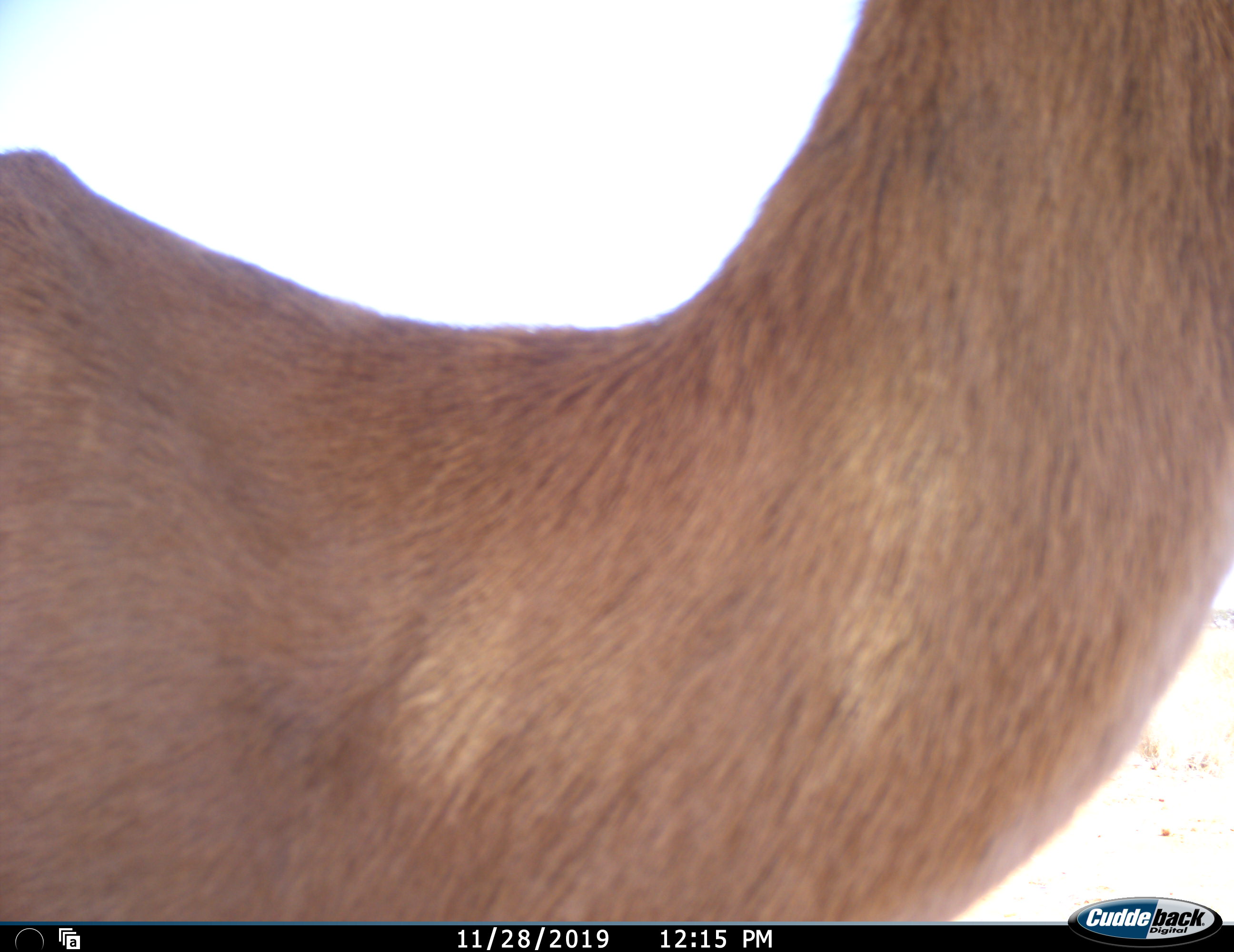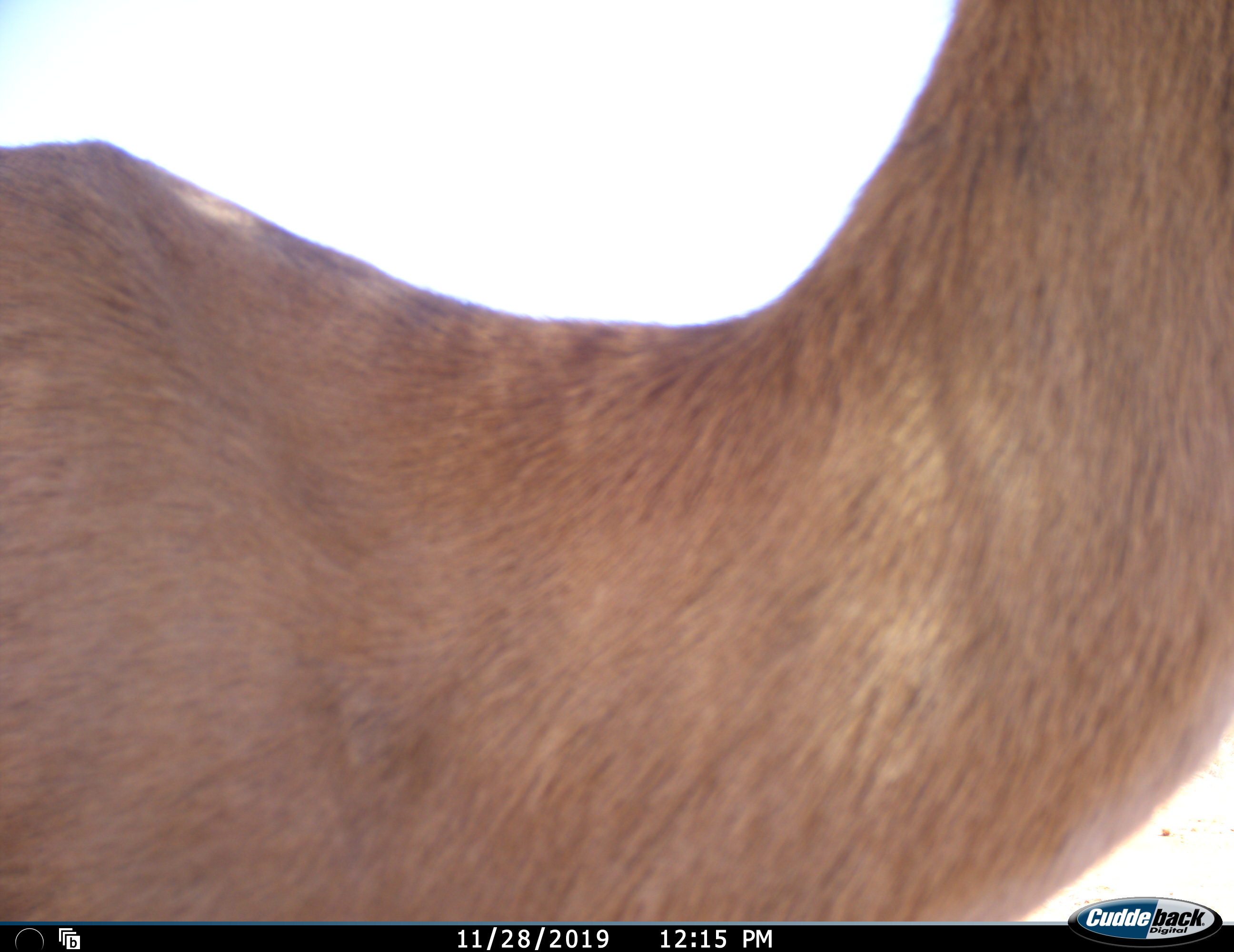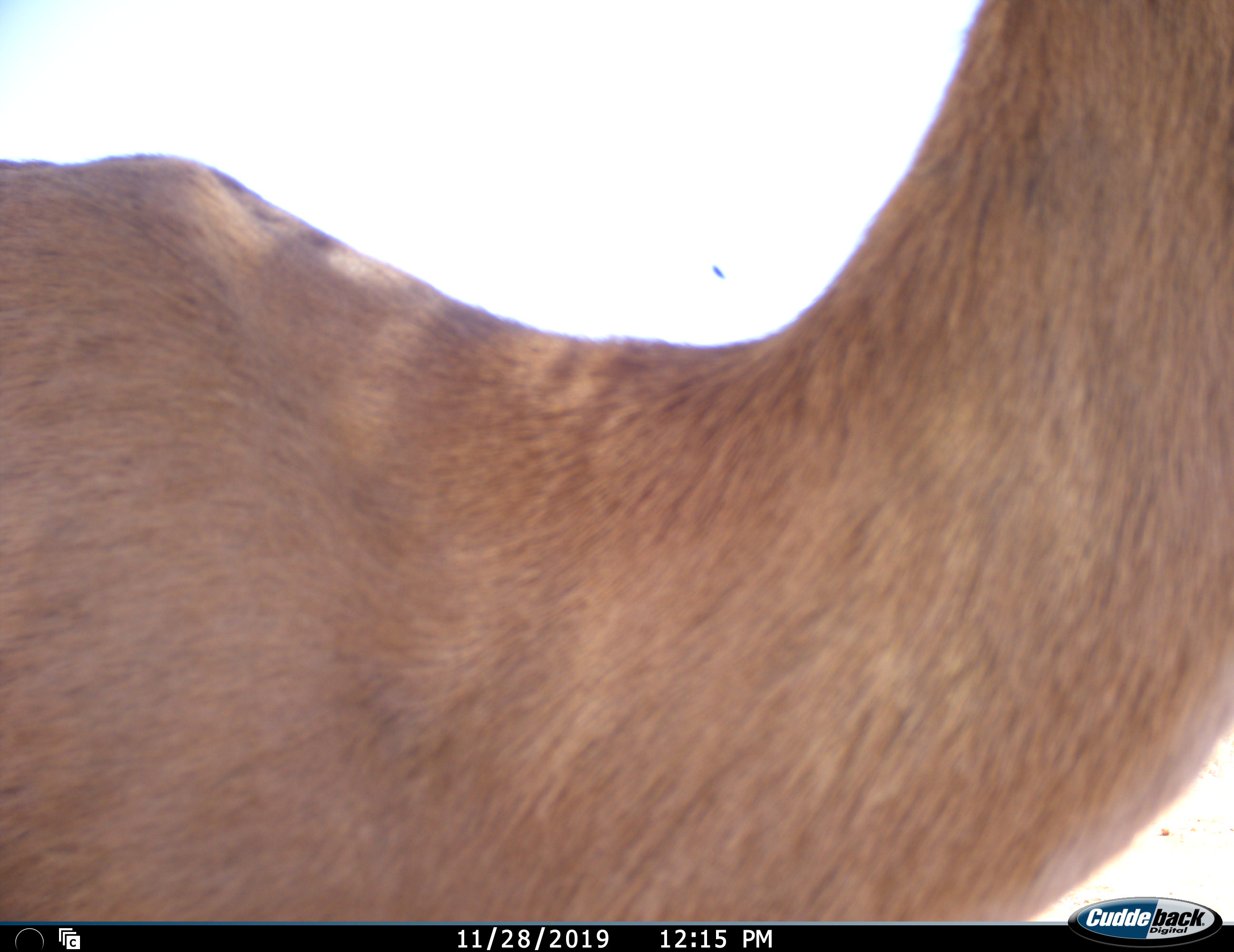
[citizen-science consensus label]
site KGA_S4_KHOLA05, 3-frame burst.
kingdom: Animalia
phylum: Chordata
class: Mammalia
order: Artiodactyla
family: Bovidae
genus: Antidorcas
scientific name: Antidorcas marsupialis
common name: springbok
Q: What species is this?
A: Springbok (Antidorcas marsupialis).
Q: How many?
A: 1.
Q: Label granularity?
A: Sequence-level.